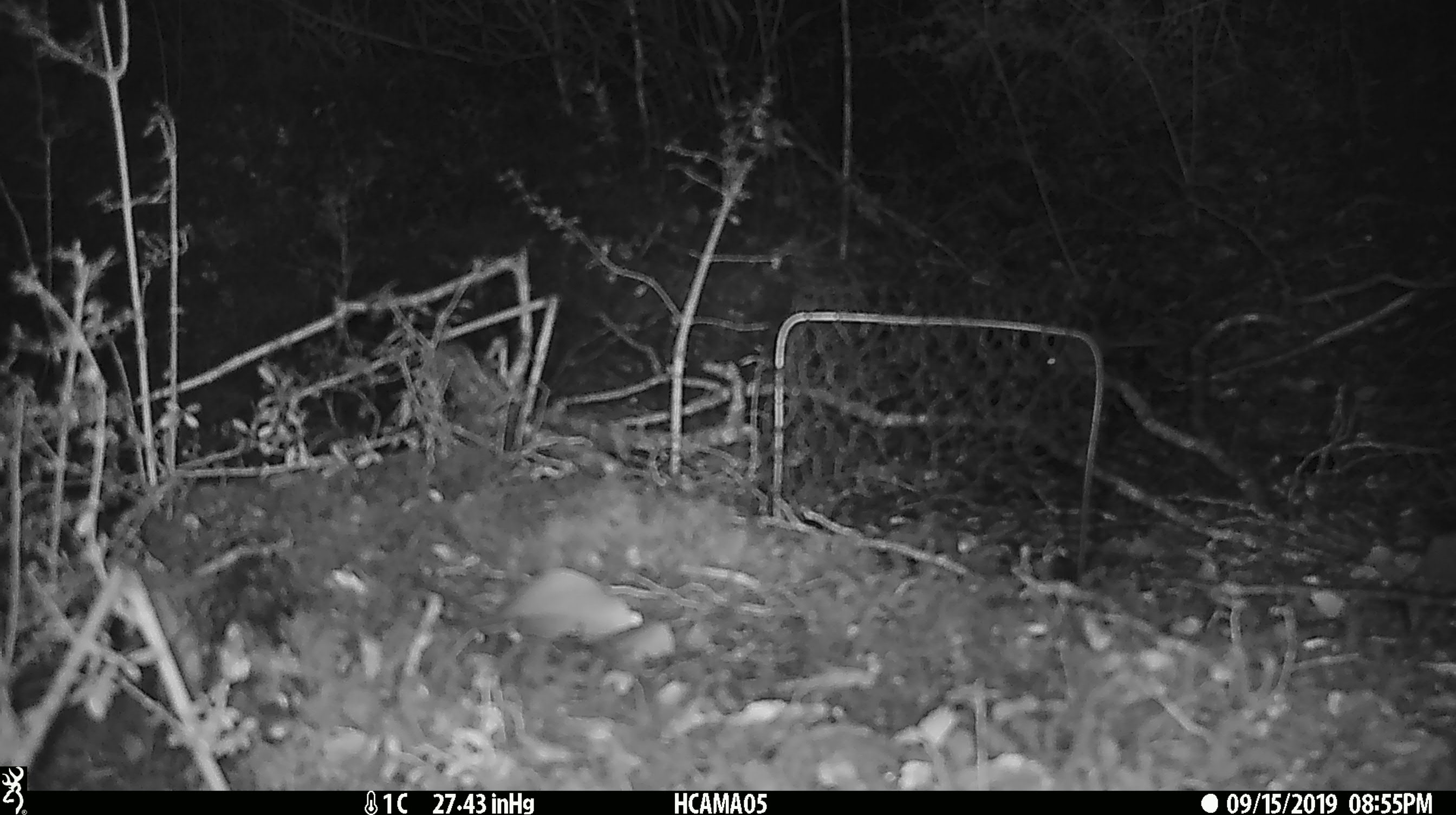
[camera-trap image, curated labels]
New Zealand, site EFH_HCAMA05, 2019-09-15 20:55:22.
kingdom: Animalia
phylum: Chordata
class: Mammalia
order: Rodentia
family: Muridae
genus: Mus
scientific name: Mus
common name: mouse